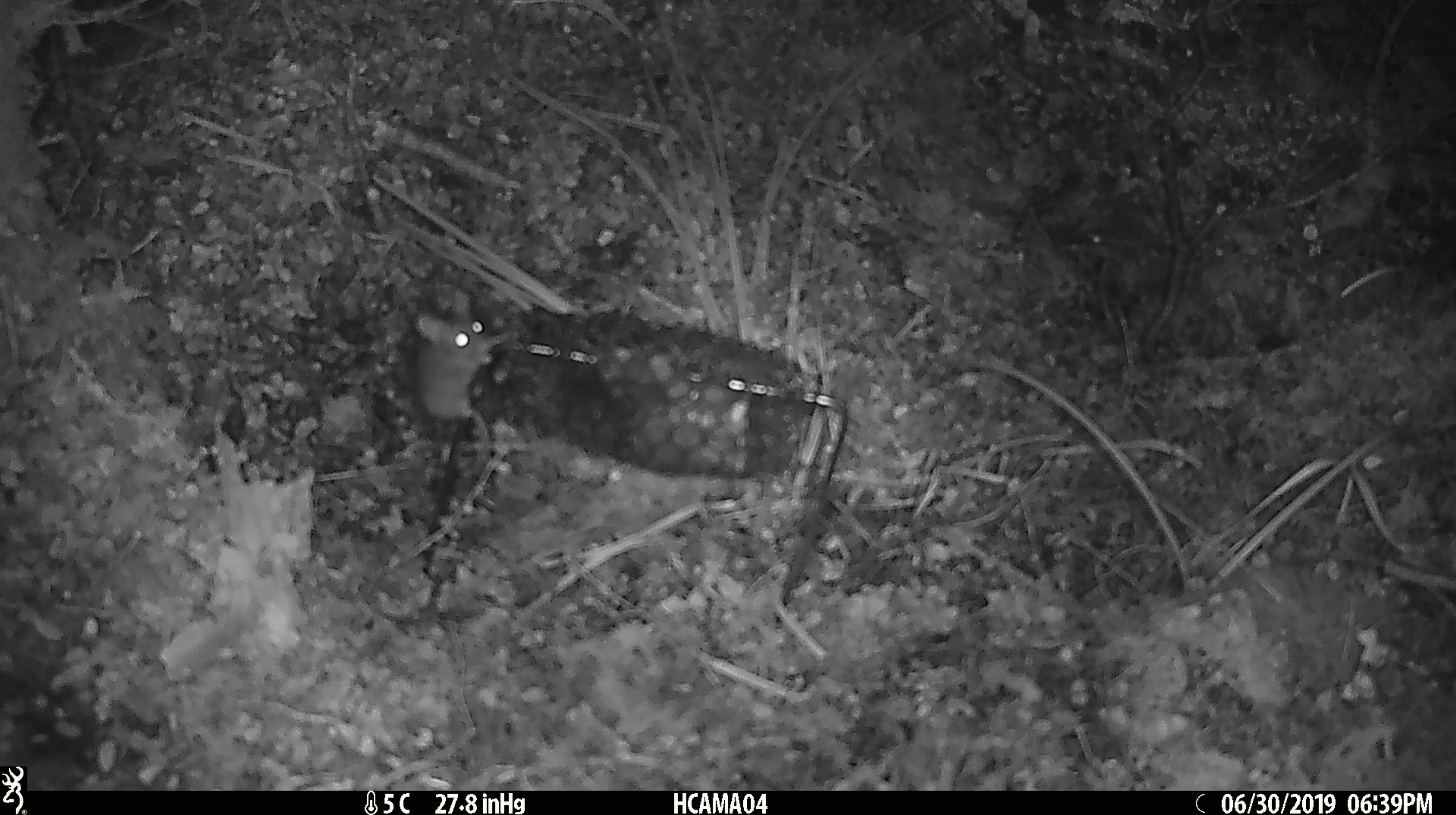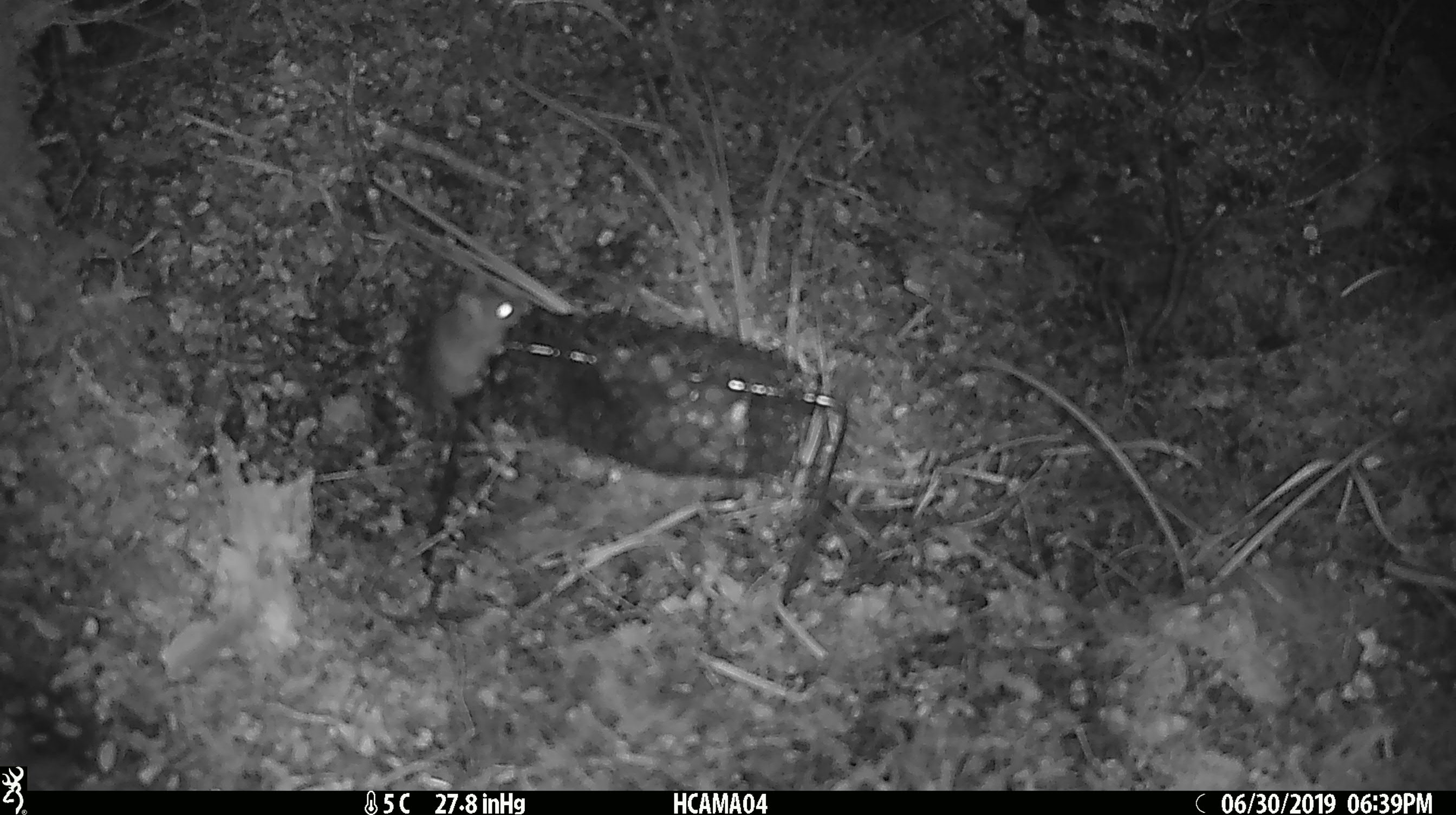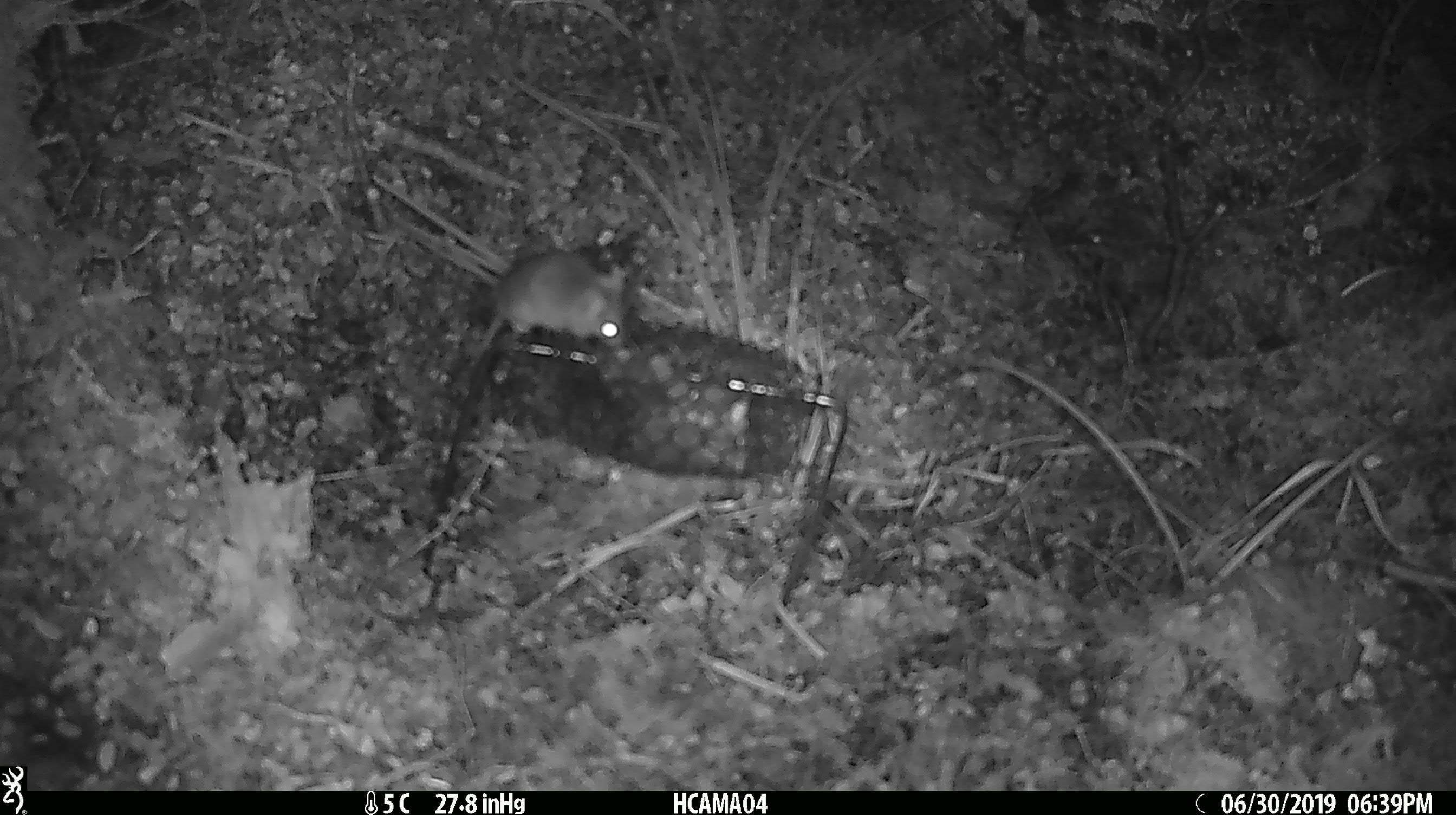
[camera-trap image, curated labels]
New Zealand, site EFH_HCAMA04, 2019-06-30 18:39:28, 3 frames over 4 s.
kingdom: Animalia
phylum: Chordata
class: Mammalia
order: Rodentia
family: Muridae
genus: Mus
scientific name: Mus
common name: mouse